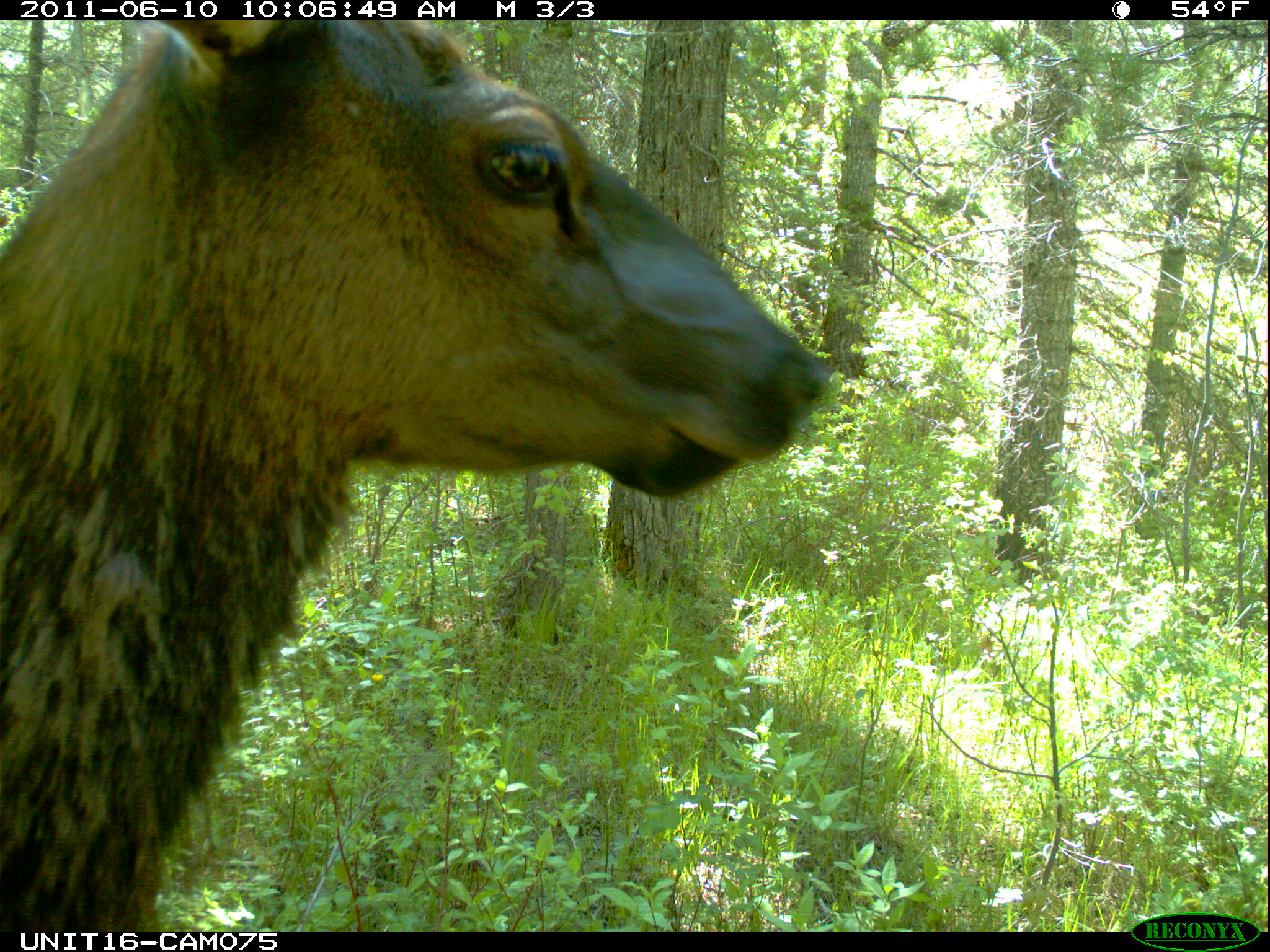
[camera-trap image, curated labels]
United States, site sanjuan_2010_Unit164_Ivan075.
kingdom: Animalia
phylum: Chordata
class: Mammalia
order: Artiodactyla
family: Cervidae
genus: Cervus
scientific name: Cervus elaphus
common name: red deer